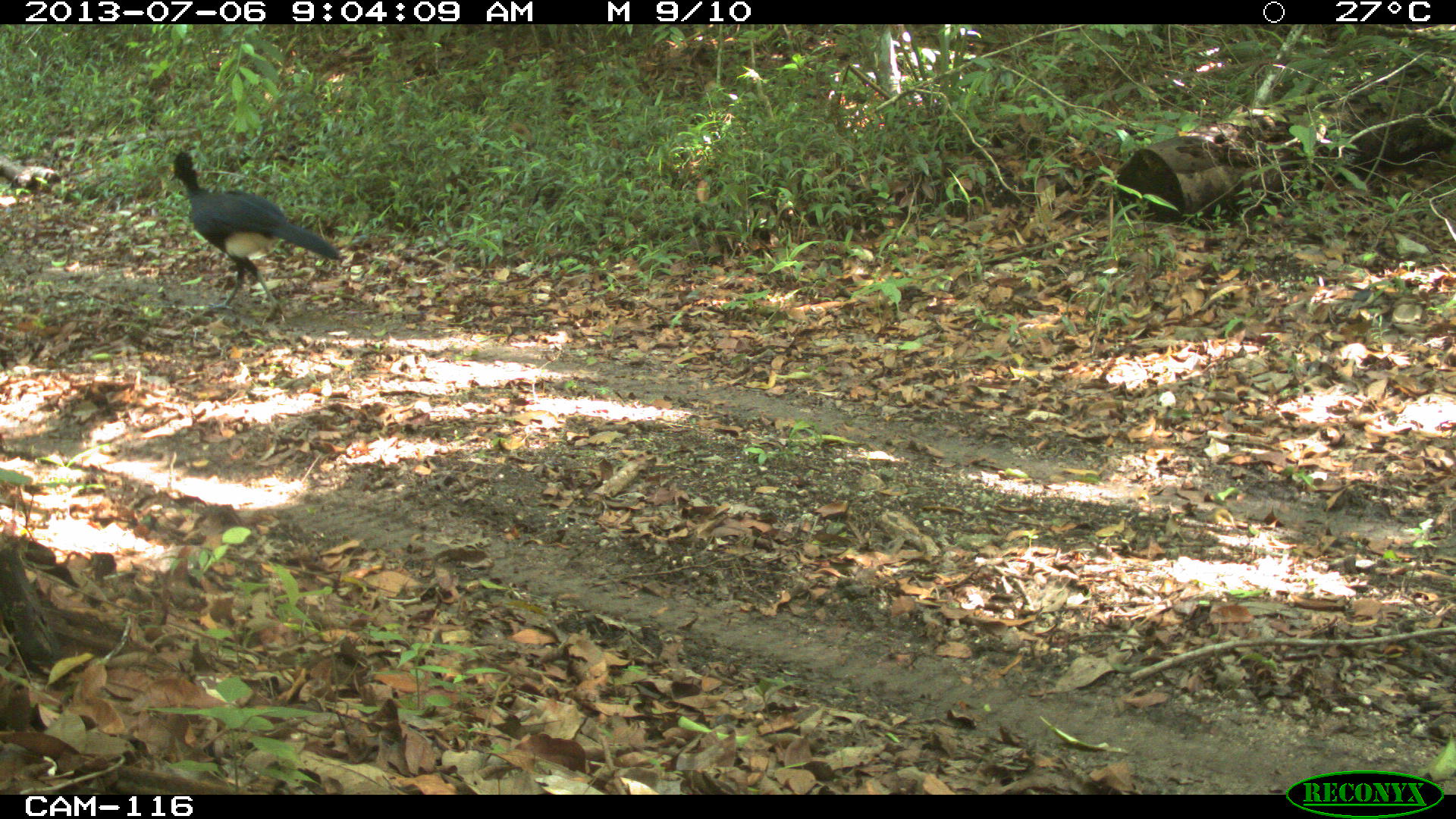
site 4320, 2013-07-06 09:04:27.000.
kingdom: Animalia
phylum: Chordata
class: Aves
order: Galliformes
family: Cracidae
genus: Crax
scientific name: Crax rubra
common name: great curassow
Crax rubra (great curassow), count 1, sex male.